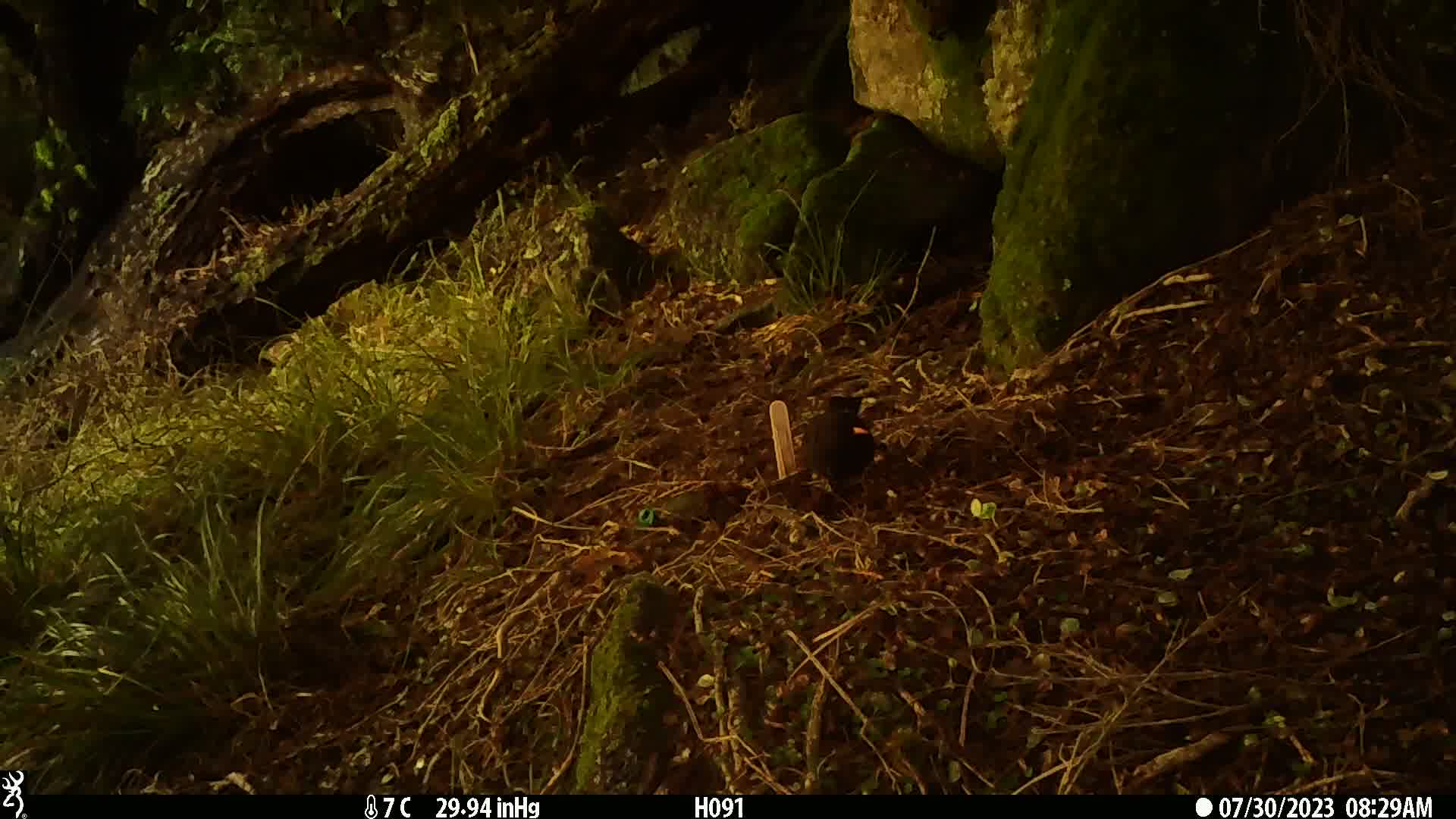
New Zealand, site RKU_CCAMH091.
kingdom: Animalia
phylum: Chordata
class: Aves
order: Passeriformes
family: Turdidae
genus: Turdus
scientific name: Turdus merula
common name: eurasian blackbird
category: blackbird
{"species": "blackbird (eurasian blackbird) (Turdus merula)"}